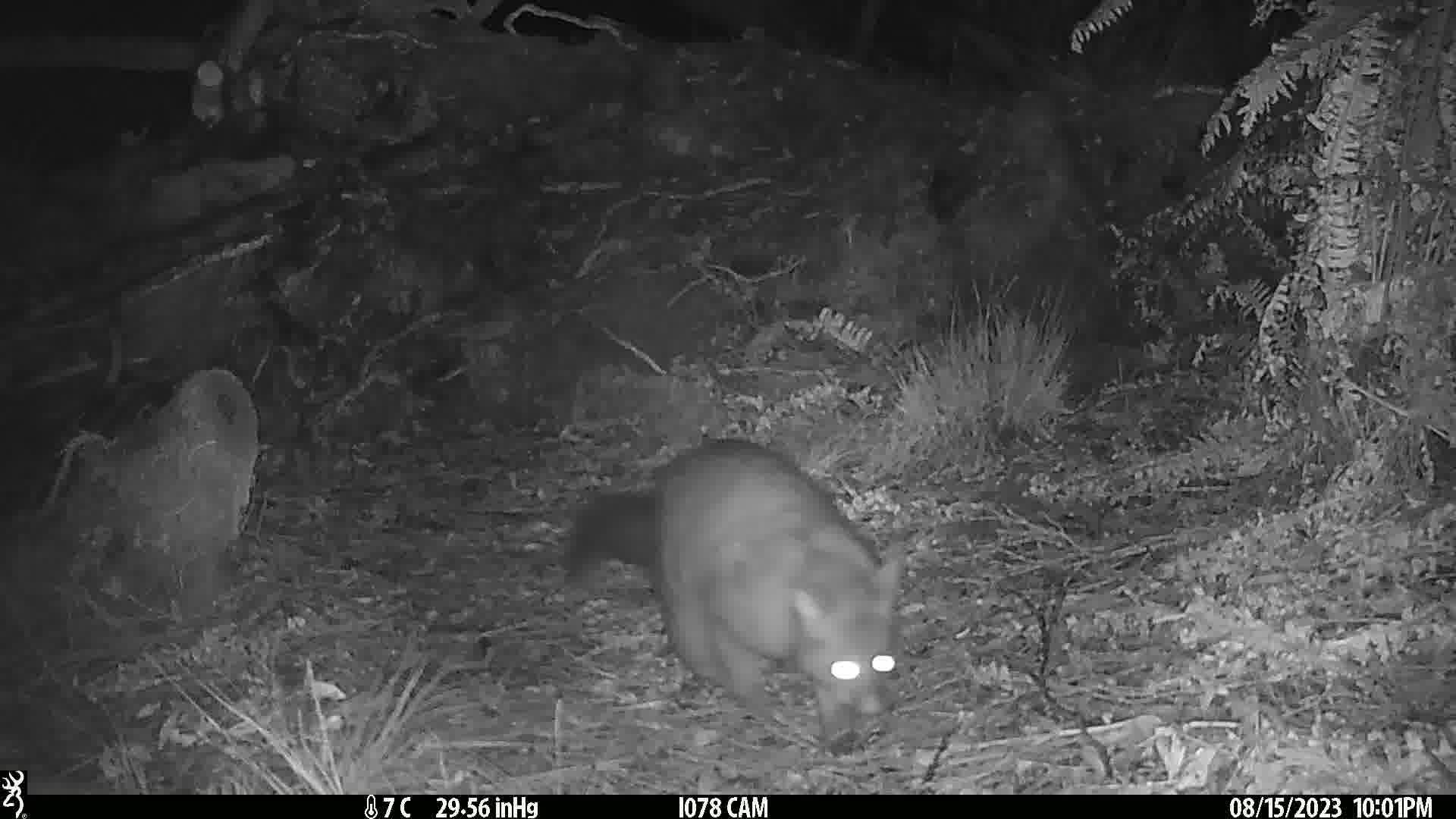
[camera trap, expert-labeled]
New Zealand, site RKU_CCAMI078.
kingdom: Animalia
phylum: Chordata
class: Mammalia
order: Diprotodontia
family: Phalangeridae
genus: Trichosurus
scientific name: Trichosurus vulpecula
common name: common brushtail possum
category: possum